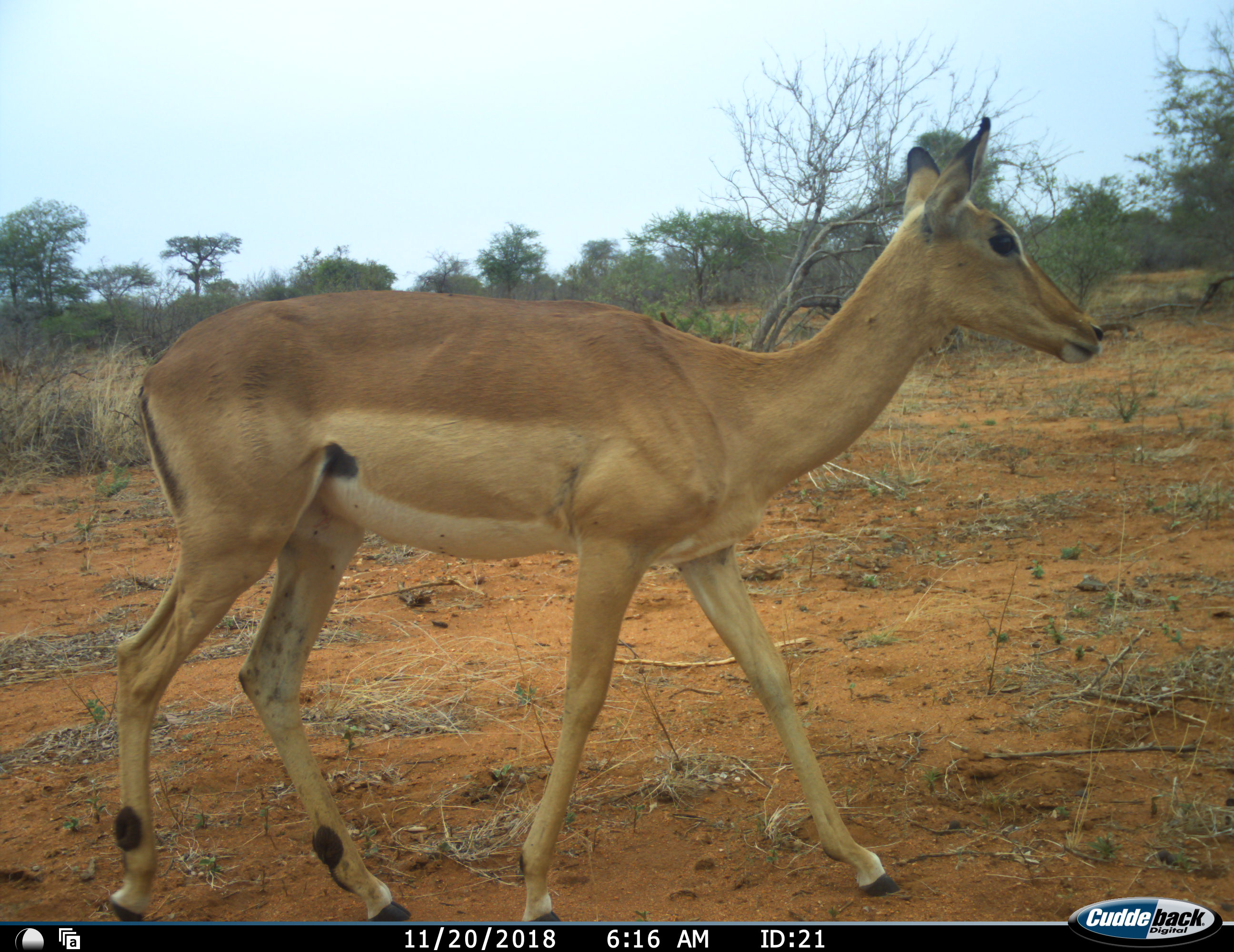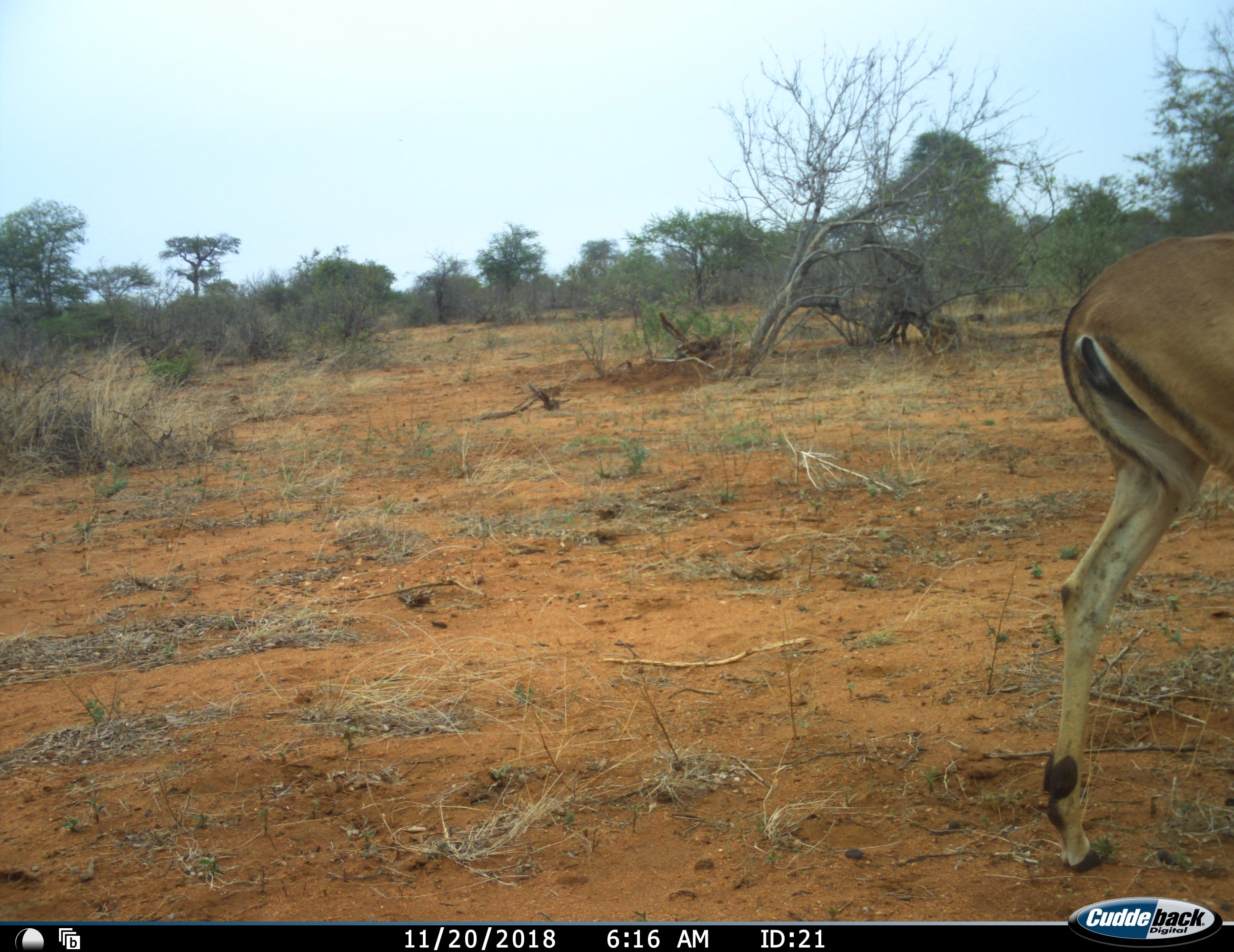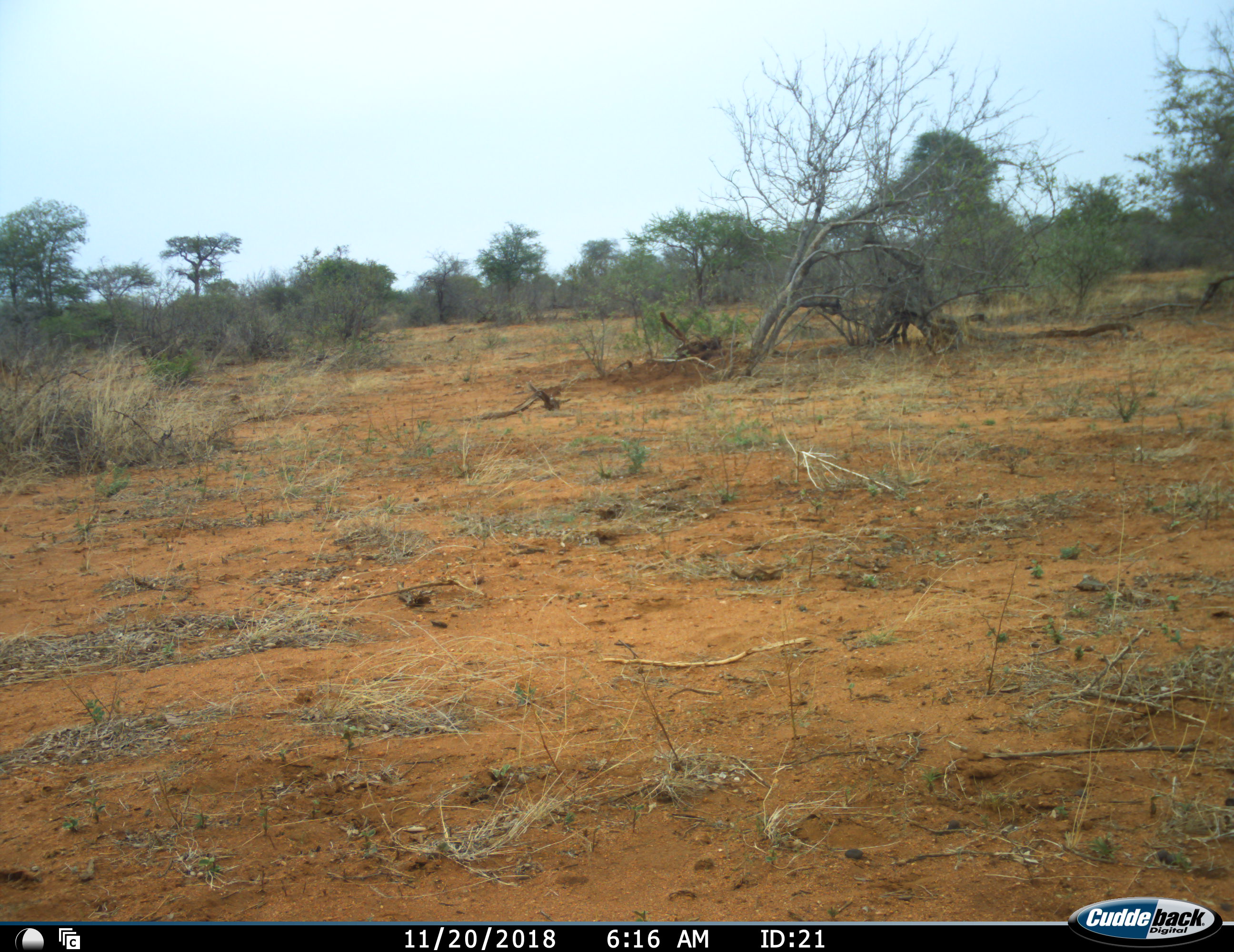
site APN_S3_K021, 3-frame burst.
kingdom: Animalia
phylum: Chordata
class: Mammalia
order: Artiodactyla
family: Bovidae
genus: Aepyceros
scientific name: Aepyceros melampus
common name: impala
Impala (Aepyceros melampus), count 1. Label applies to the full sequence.